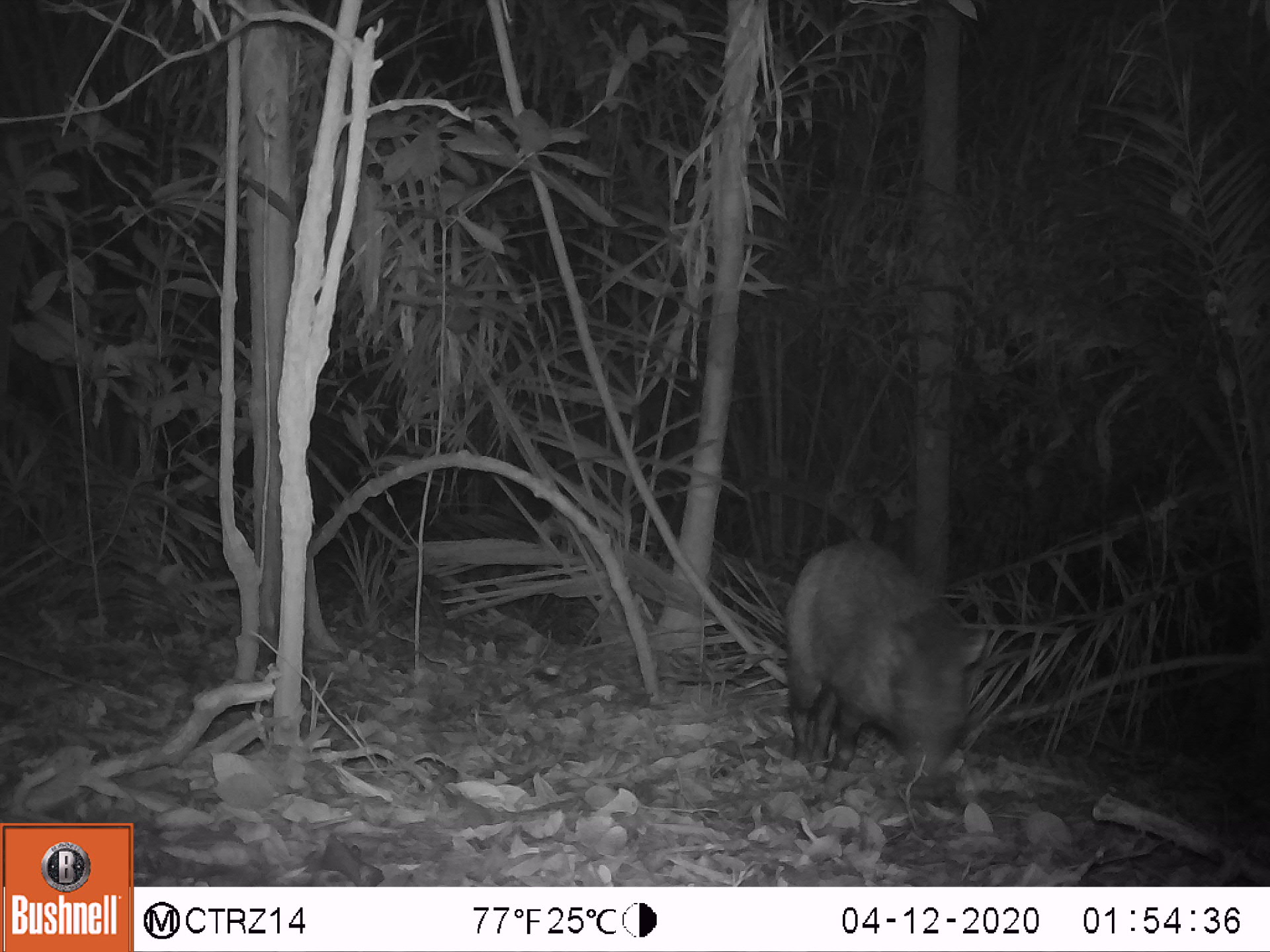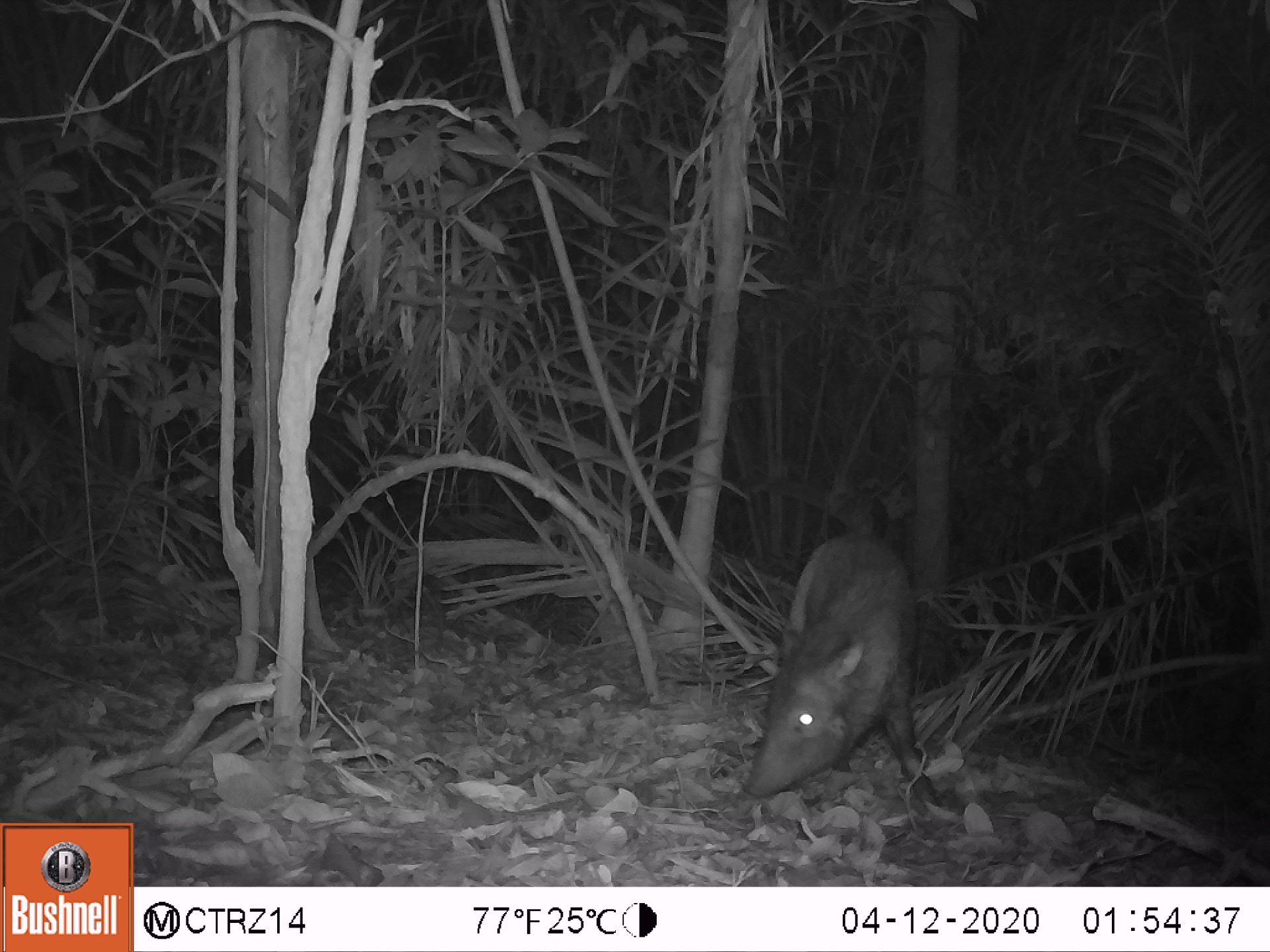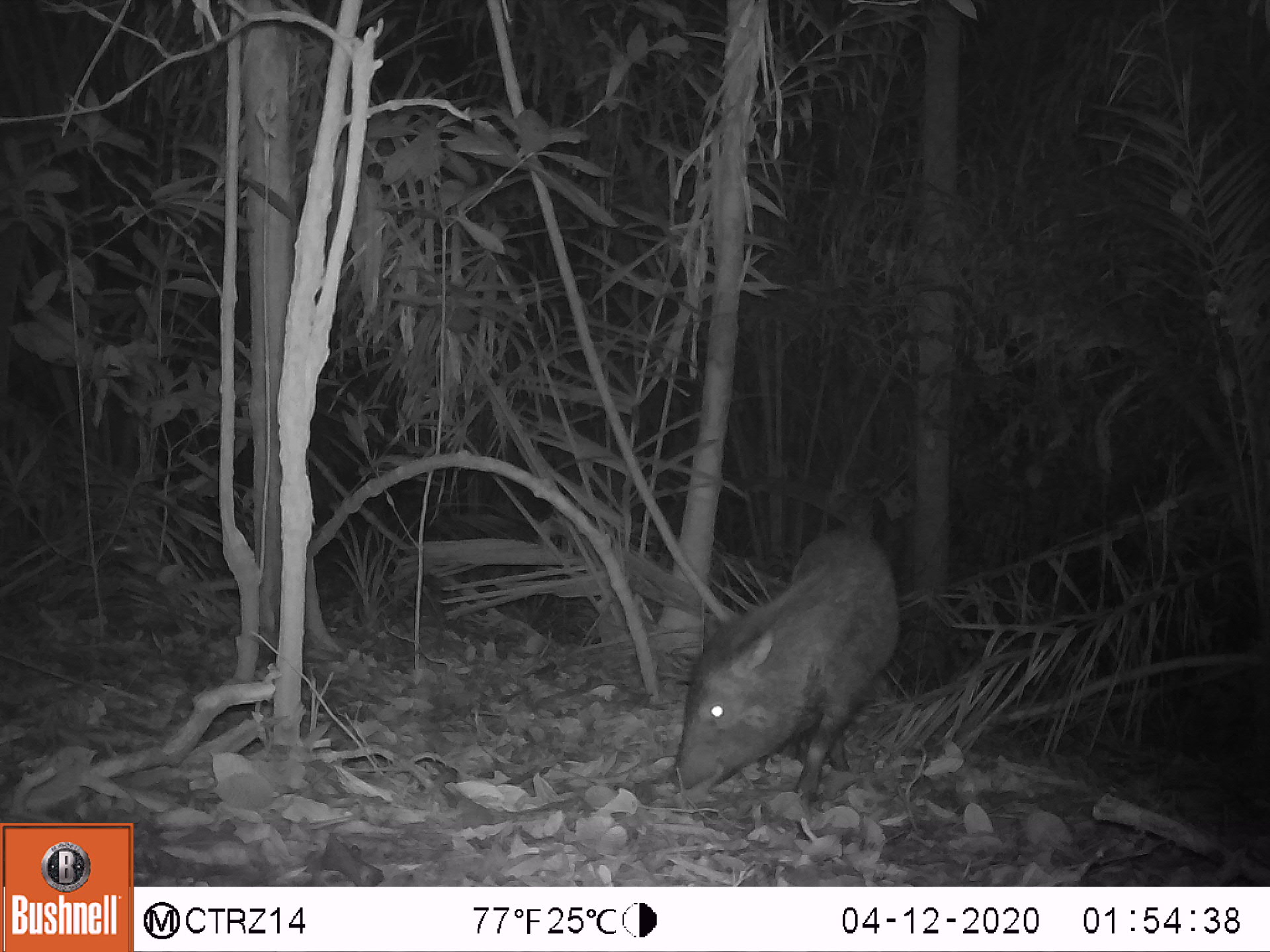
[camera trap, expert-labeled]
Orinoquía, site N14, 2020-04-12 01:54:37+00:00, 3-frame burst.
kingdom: Animalia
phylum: Chordata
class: Mammalia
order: Artiodactyla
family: Tayassuidae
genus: Pecari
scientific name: Pecari tajacu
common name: collared peccary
Collared peccary (Pecari tajacu).